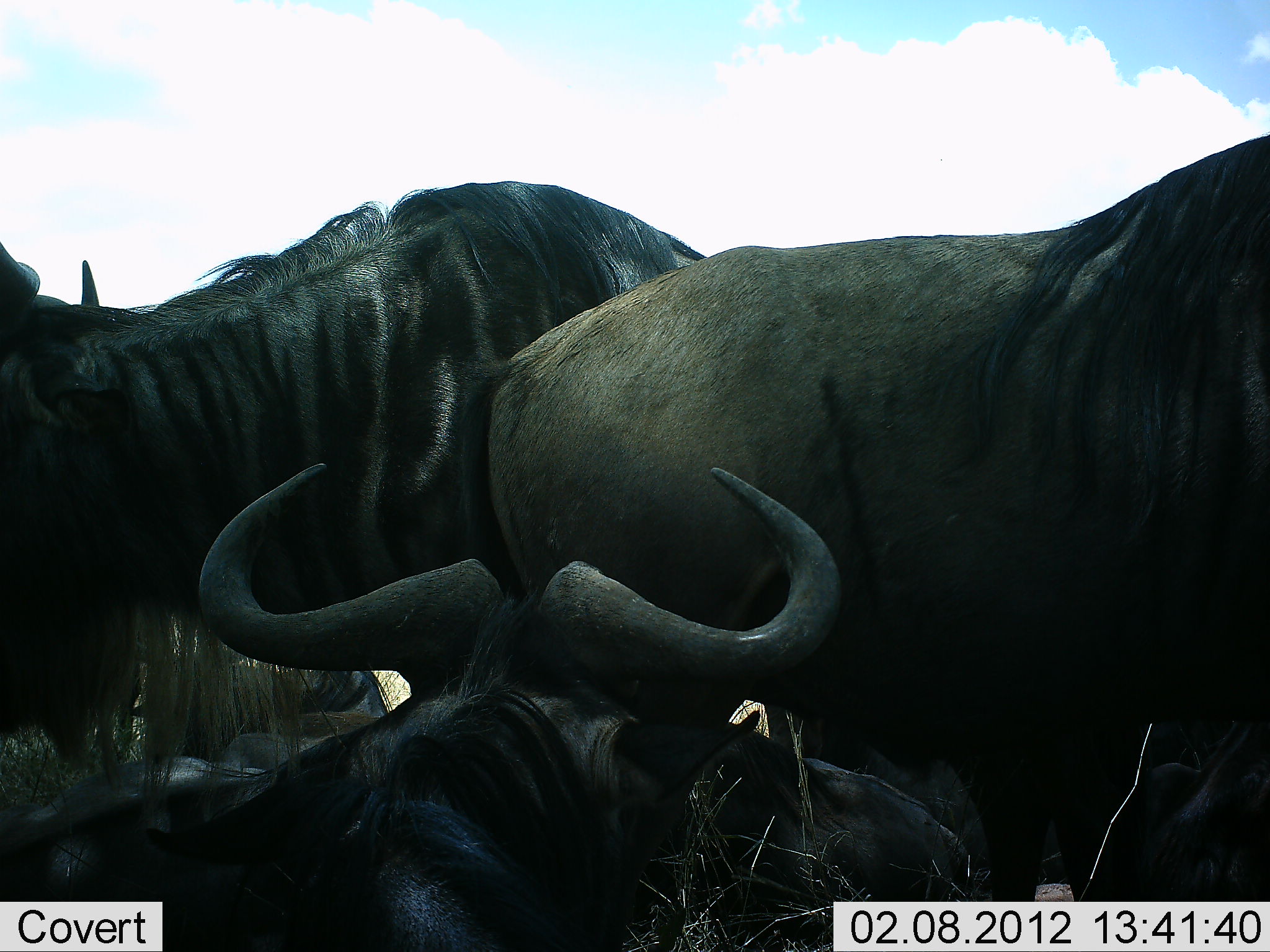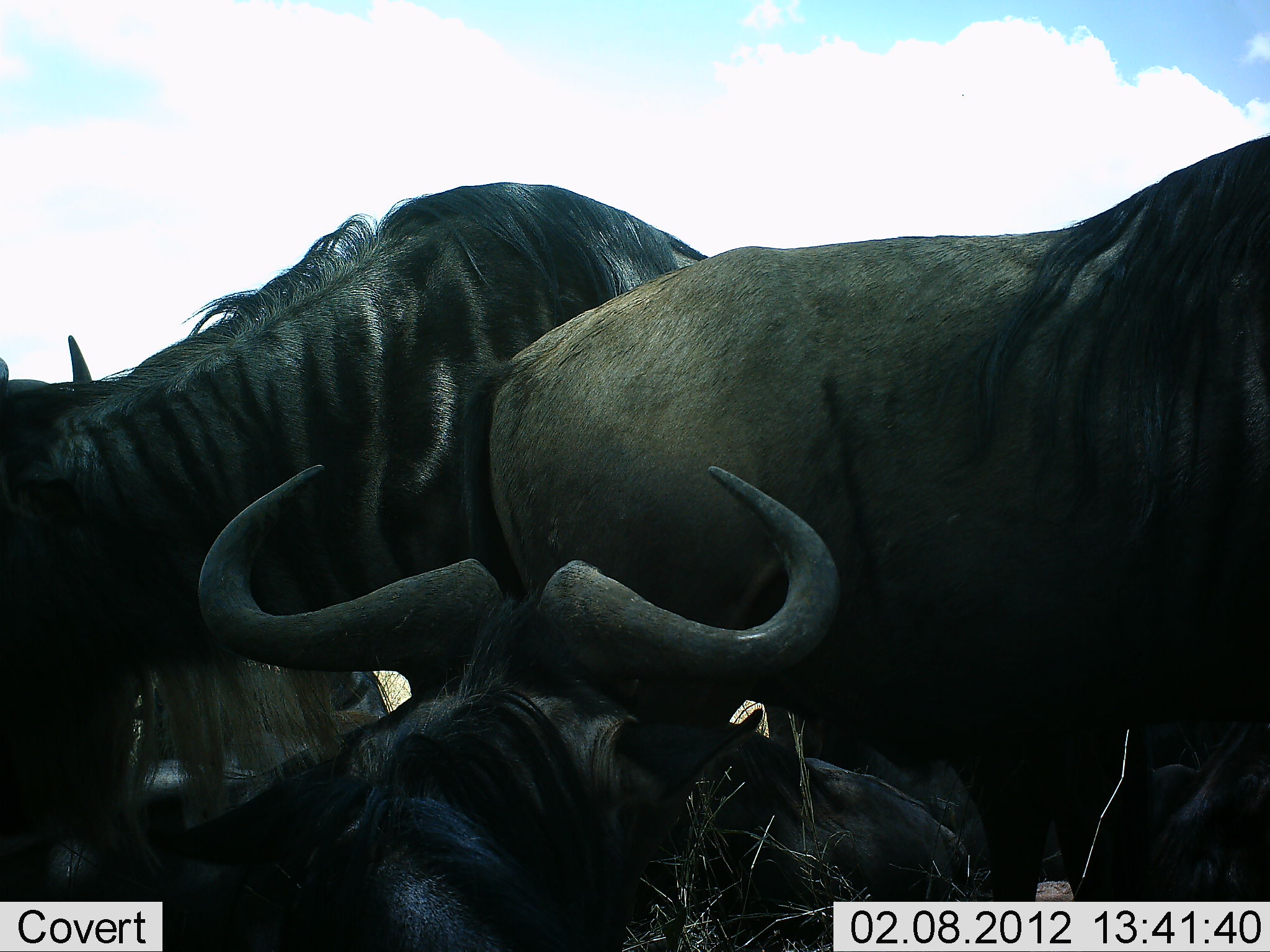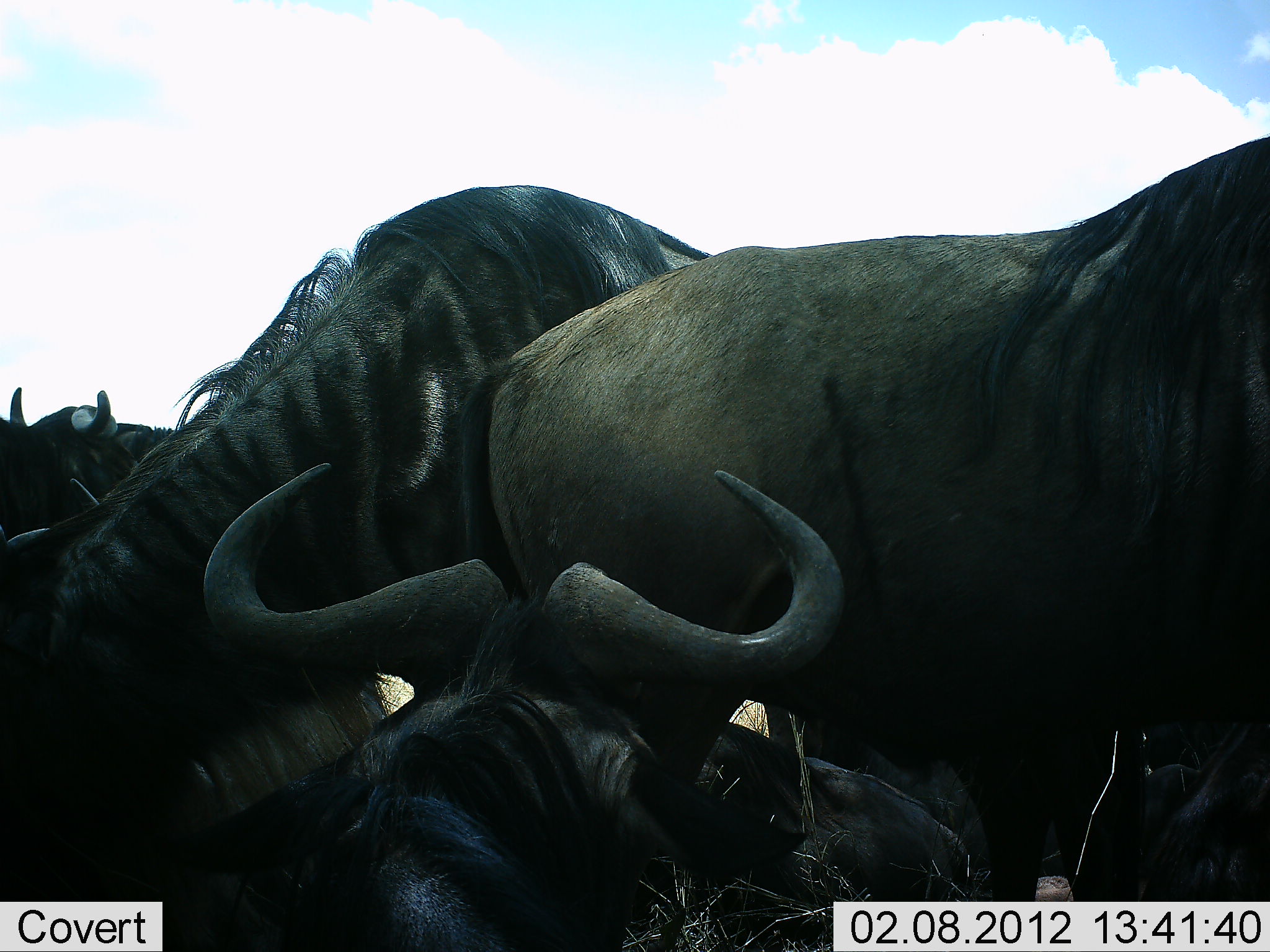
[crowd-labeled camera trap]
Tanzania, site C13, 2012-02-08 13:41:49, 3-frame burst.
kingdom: Animalia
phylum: Chordata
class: Mammalia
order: Artiodactyla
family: Bovidae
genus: Connochaetes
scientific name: Connochaetes taurinus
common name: blue wildebeest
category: wildebeest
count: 5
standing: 62%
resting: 92%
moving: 12%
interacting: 4%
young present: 0%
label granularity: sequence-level